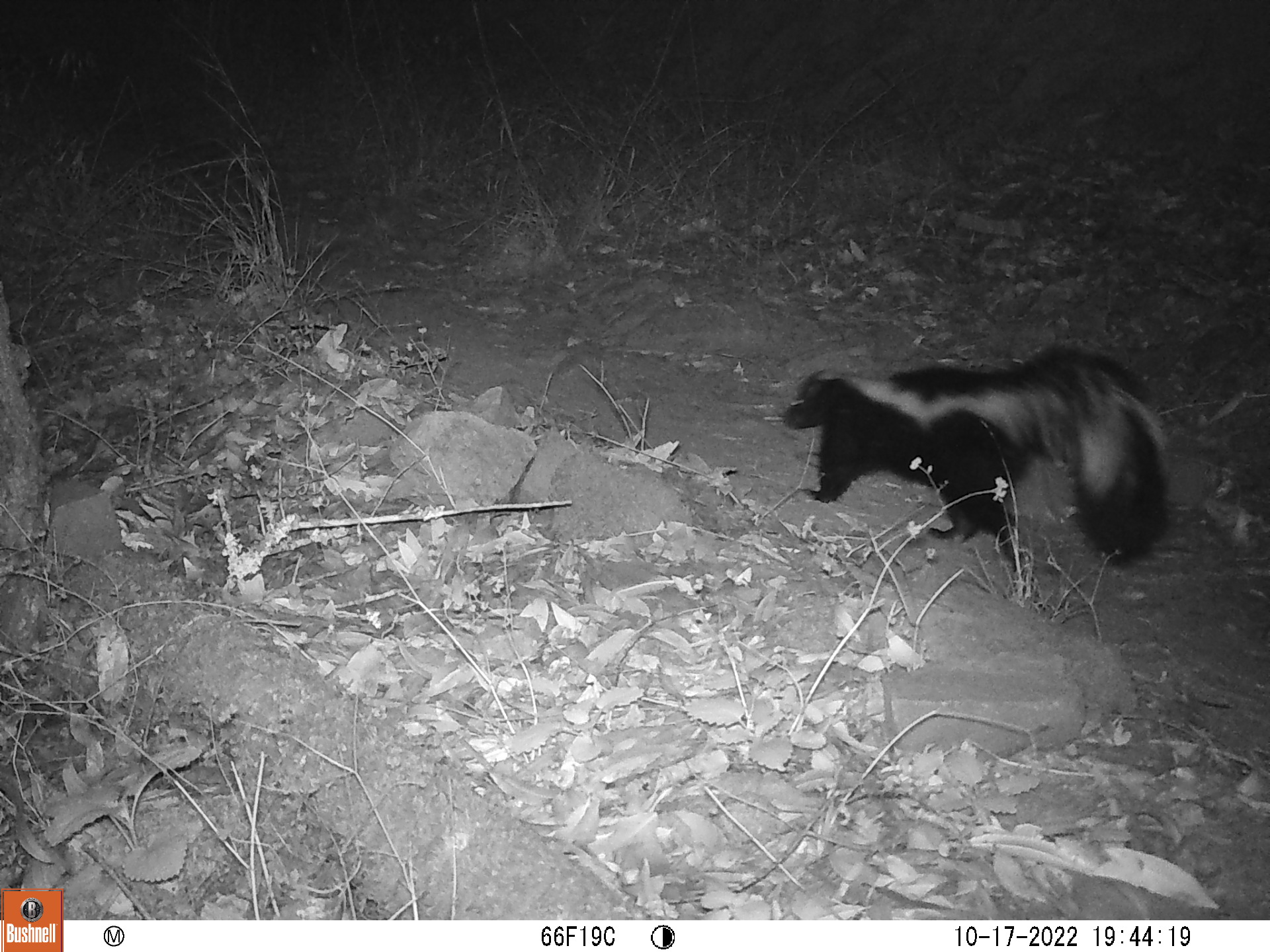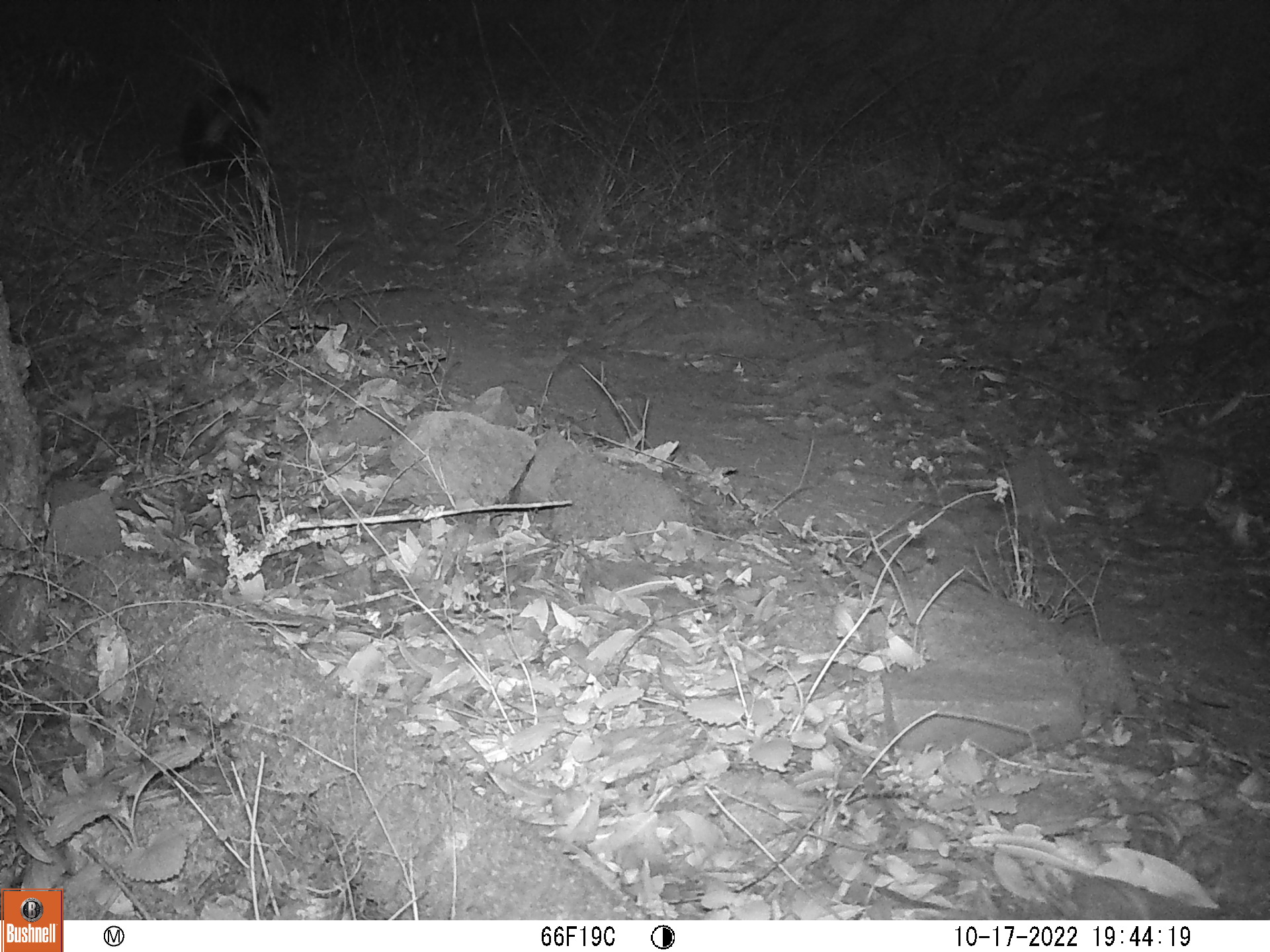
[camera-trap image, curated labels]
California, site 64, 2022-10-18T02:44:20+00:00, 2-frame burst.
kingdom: Animalia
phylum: Chordata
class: Mammalia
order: Carnivora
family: Mephitidae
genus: Mephitis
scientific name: Mephitis mephitis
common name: striped skunk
Striped skunk (Mephitis mephitis).